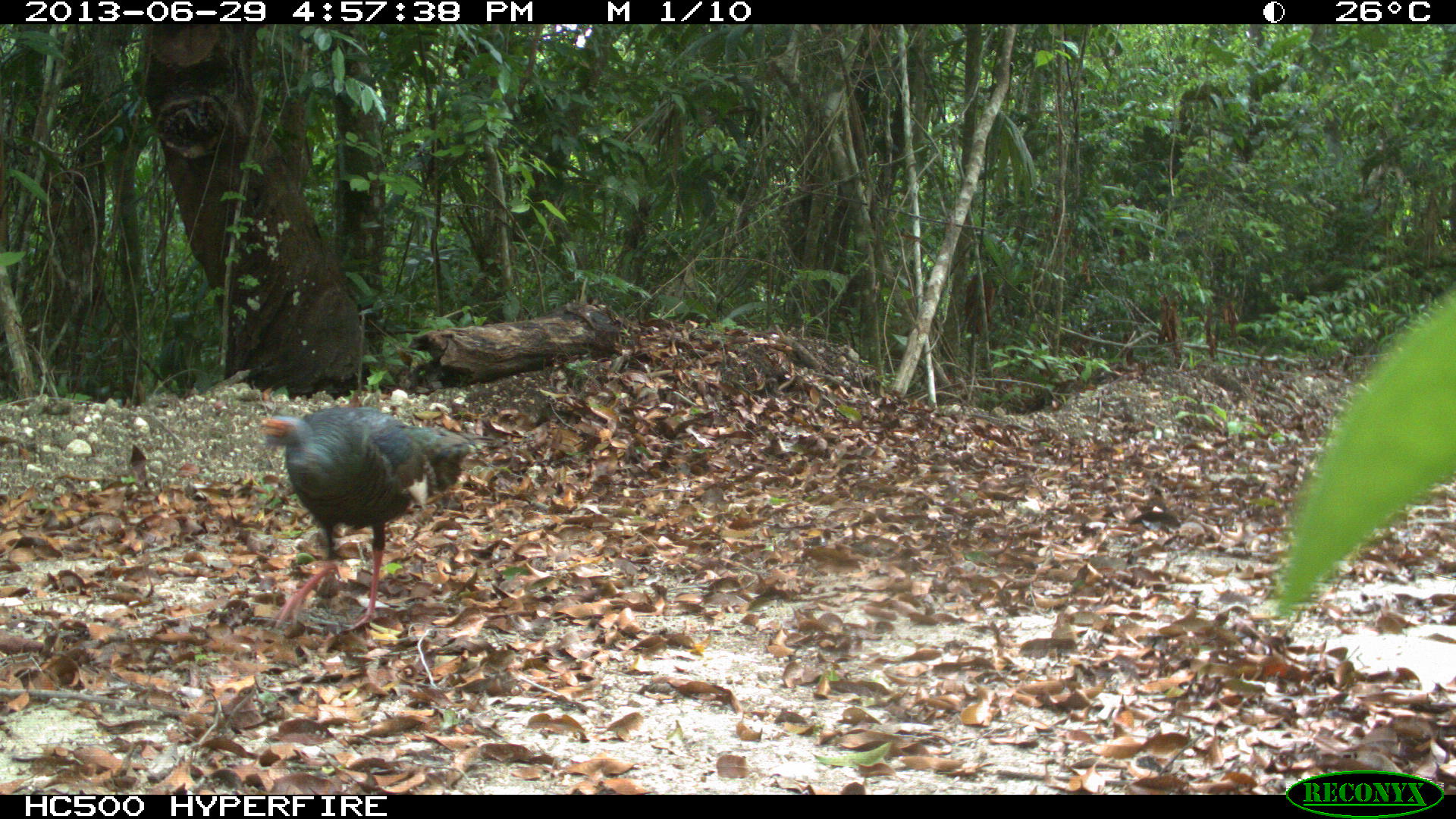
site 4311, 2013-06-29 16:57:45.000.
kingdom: Animalia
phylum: Chordata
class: Aves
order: Galliformes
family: Phasianidae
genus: Meleagris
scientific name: Meleagris ocellata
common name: ocellated turkey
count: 2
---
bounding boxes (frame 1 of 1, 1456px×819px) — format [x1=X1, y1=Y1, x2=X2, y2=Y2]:
meleagris ocellata: [x1=256, y1=402, x2=477, y2=634]